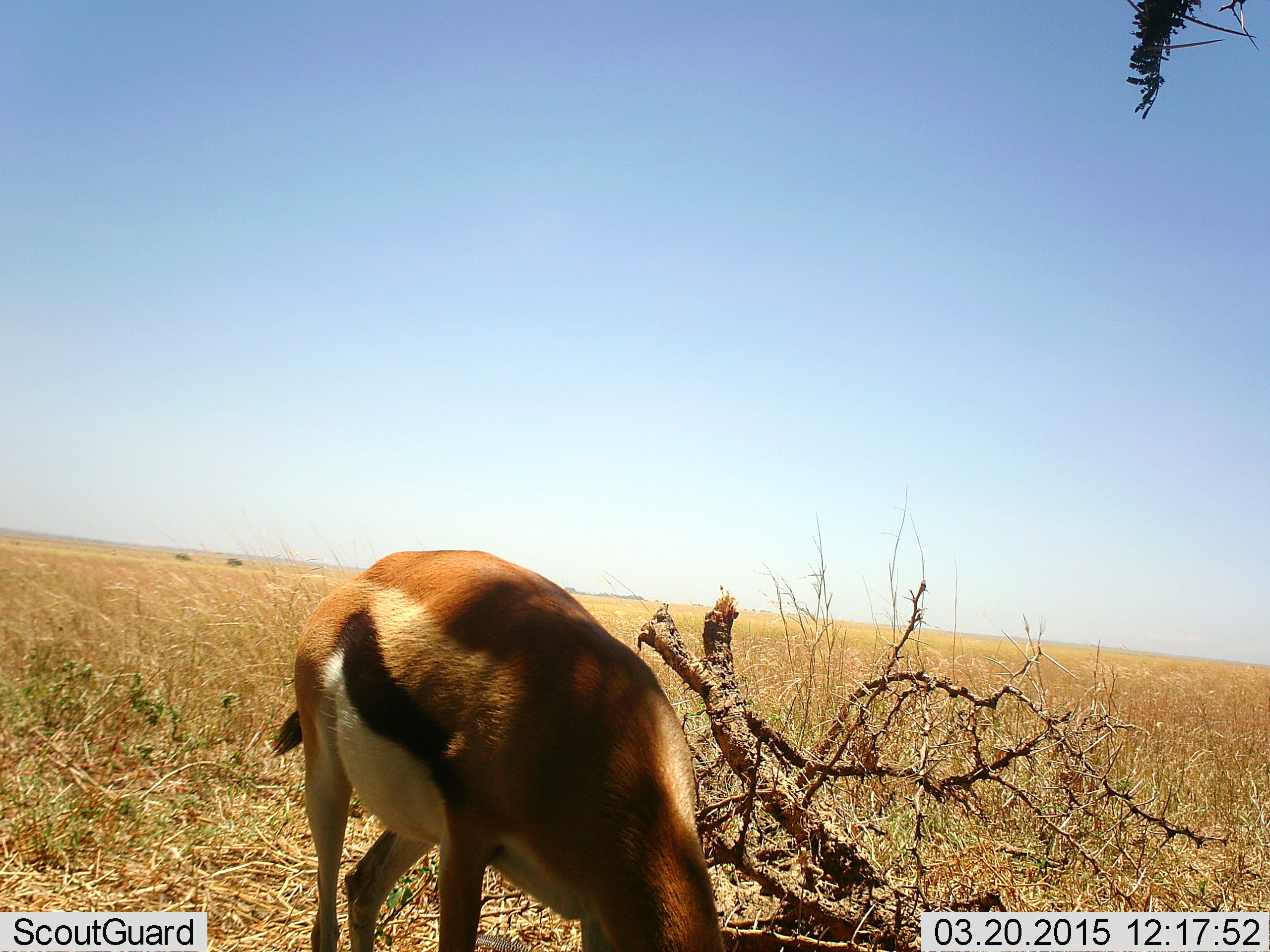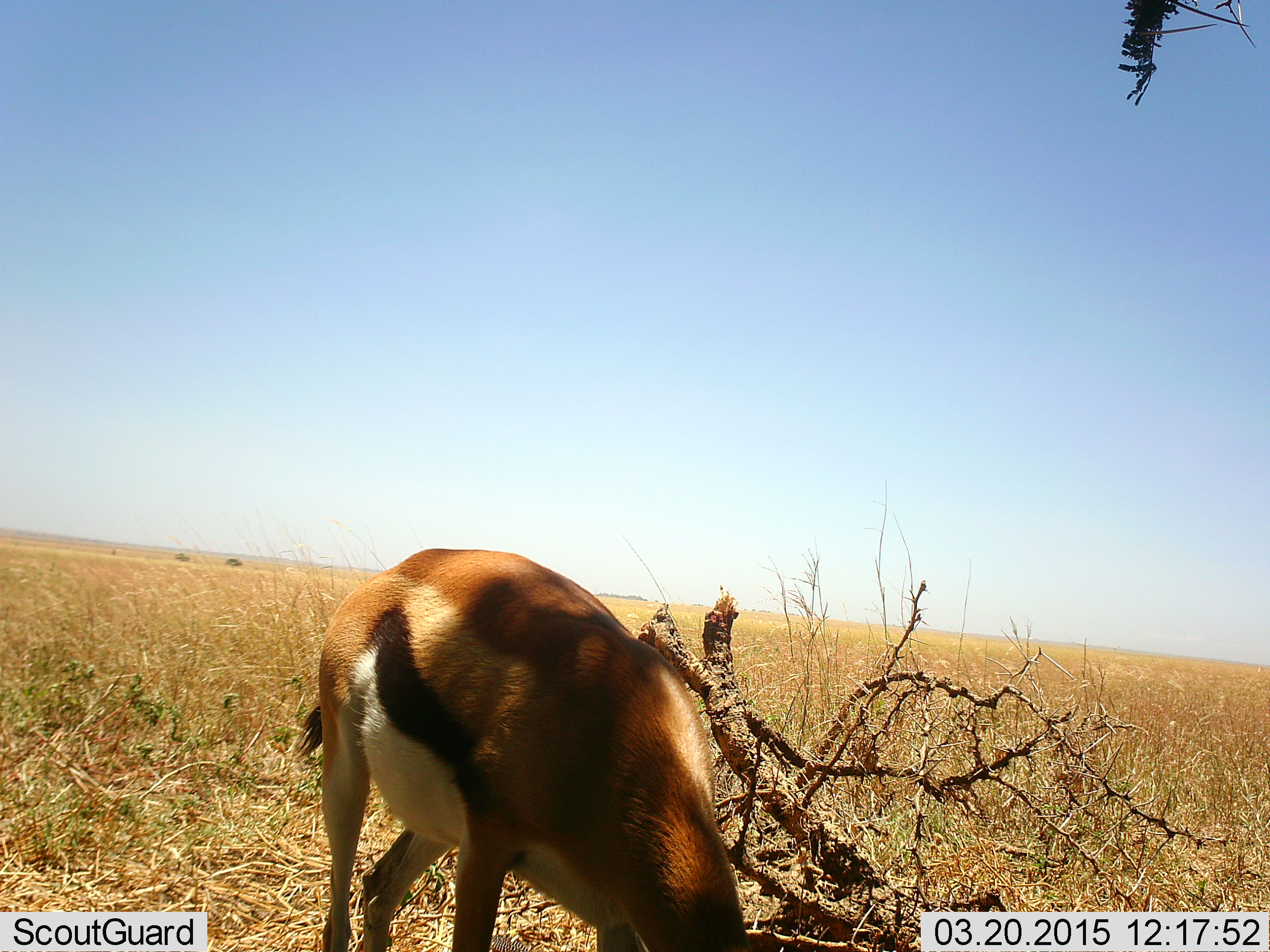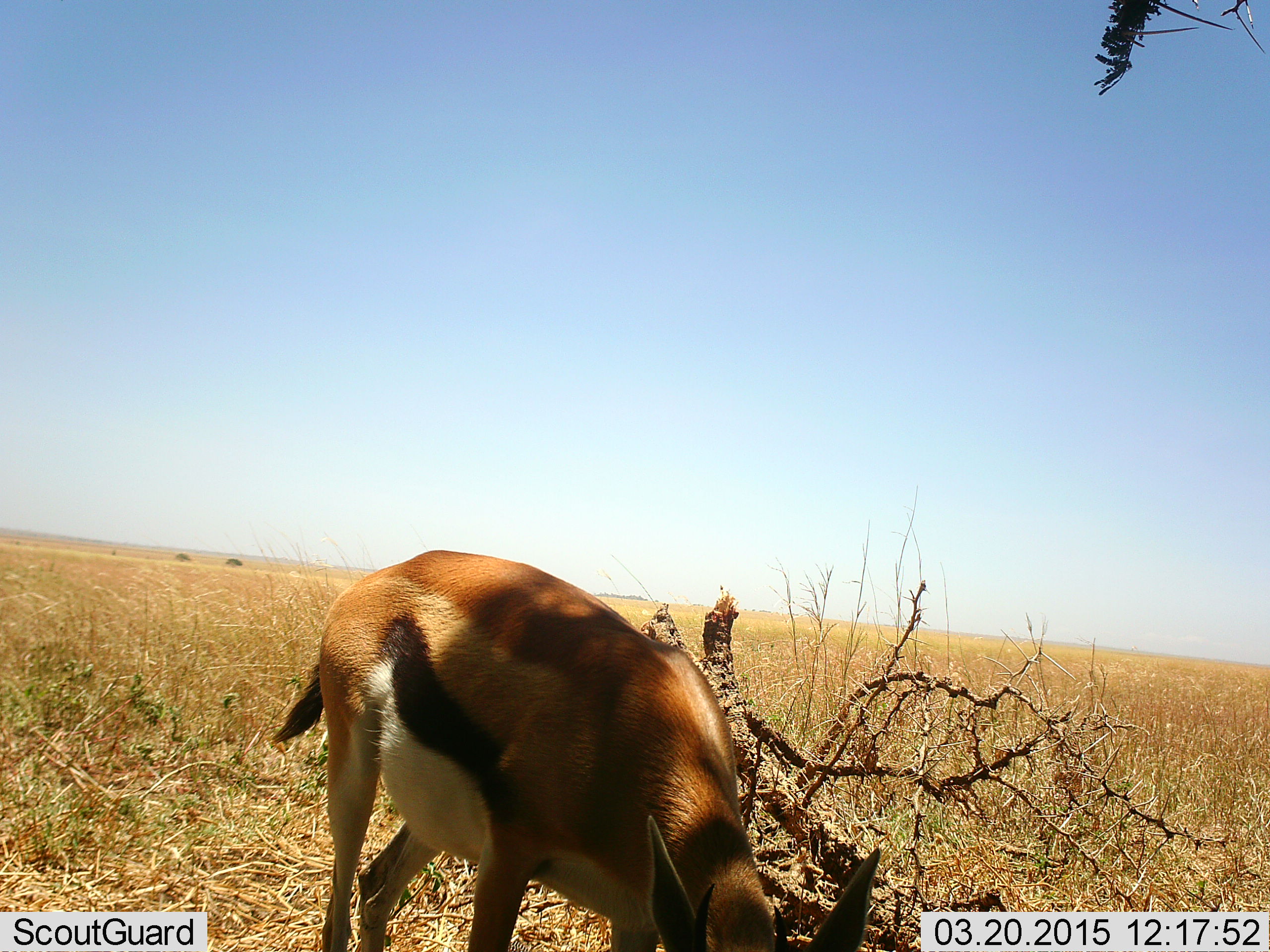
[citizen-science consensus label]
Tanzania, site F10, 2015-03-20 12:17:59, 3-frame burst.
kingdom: Animalia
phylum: Chordata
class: Mammalia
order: Artiodactyla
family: Bovidae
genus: Eudorcas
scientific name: Eudorcas thomsonii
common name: thomson's gazelle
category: gazellethomsons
Gazellethomsons (thomson's gazelle) (Eudorcas thomsonii), count 1. Behavior (volunteer vote fractions): standing 30%, resting 0%, moving 10%, interacting 0%. Young present (vote fraction): 0%. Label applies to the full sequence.